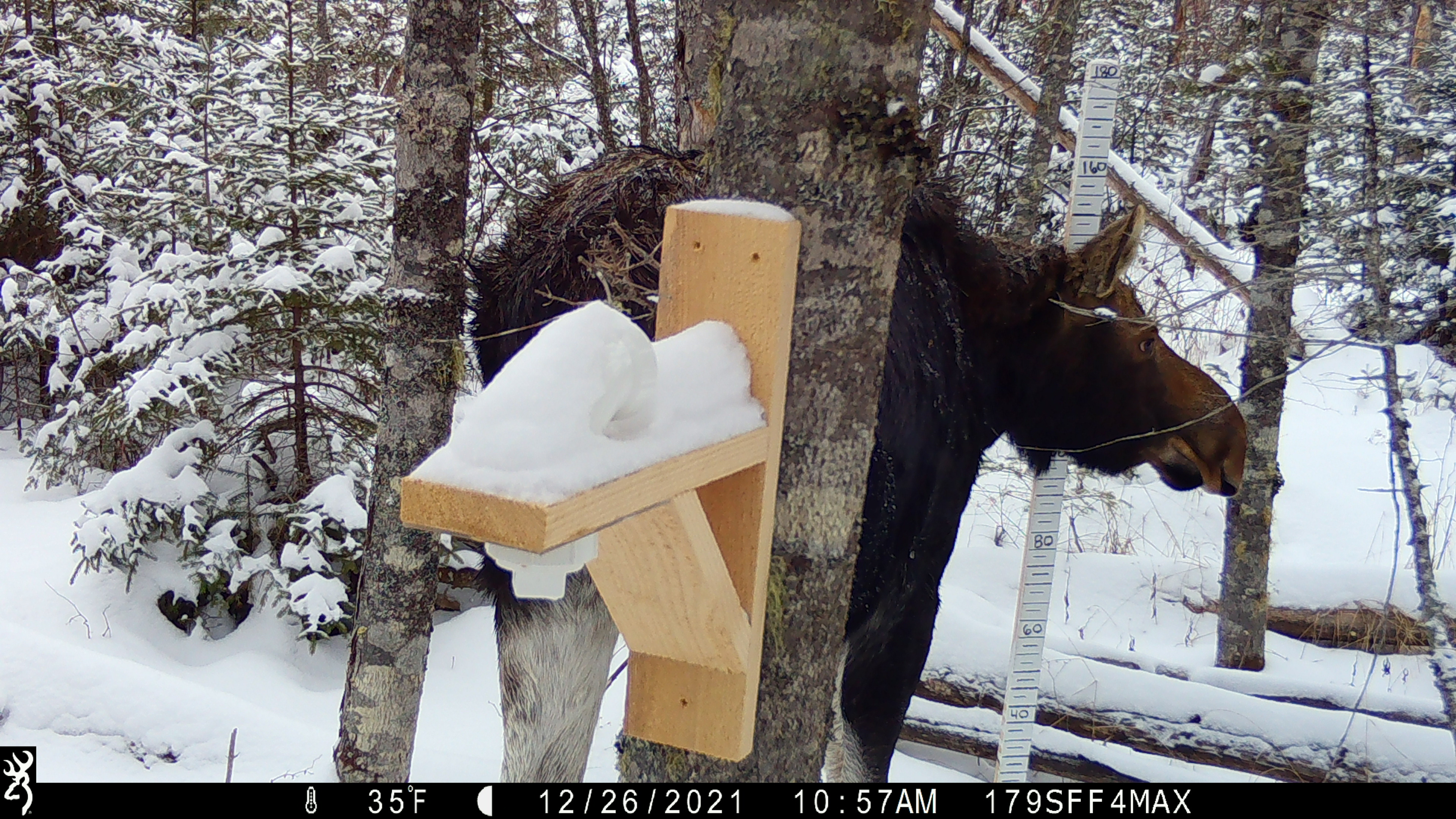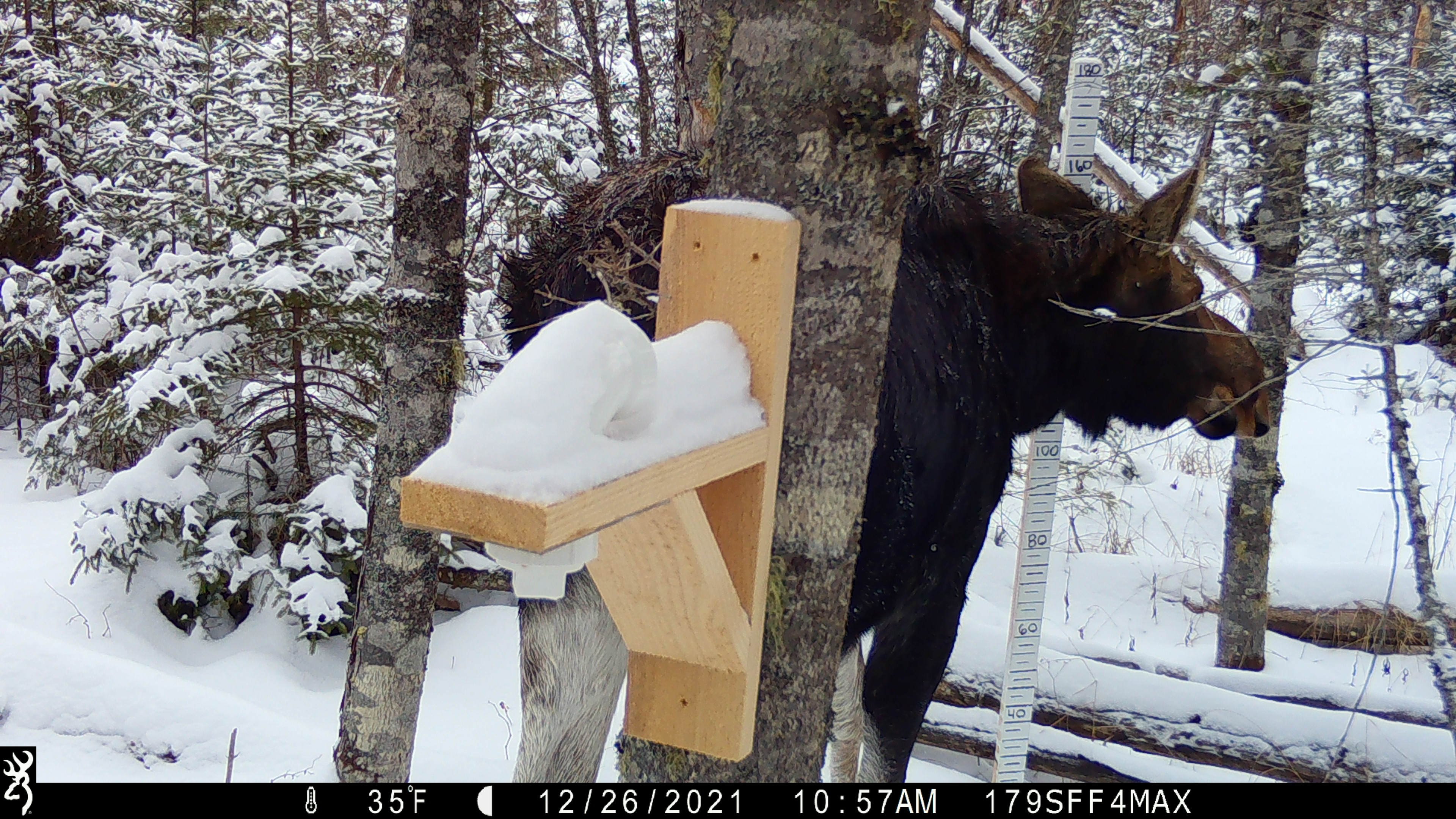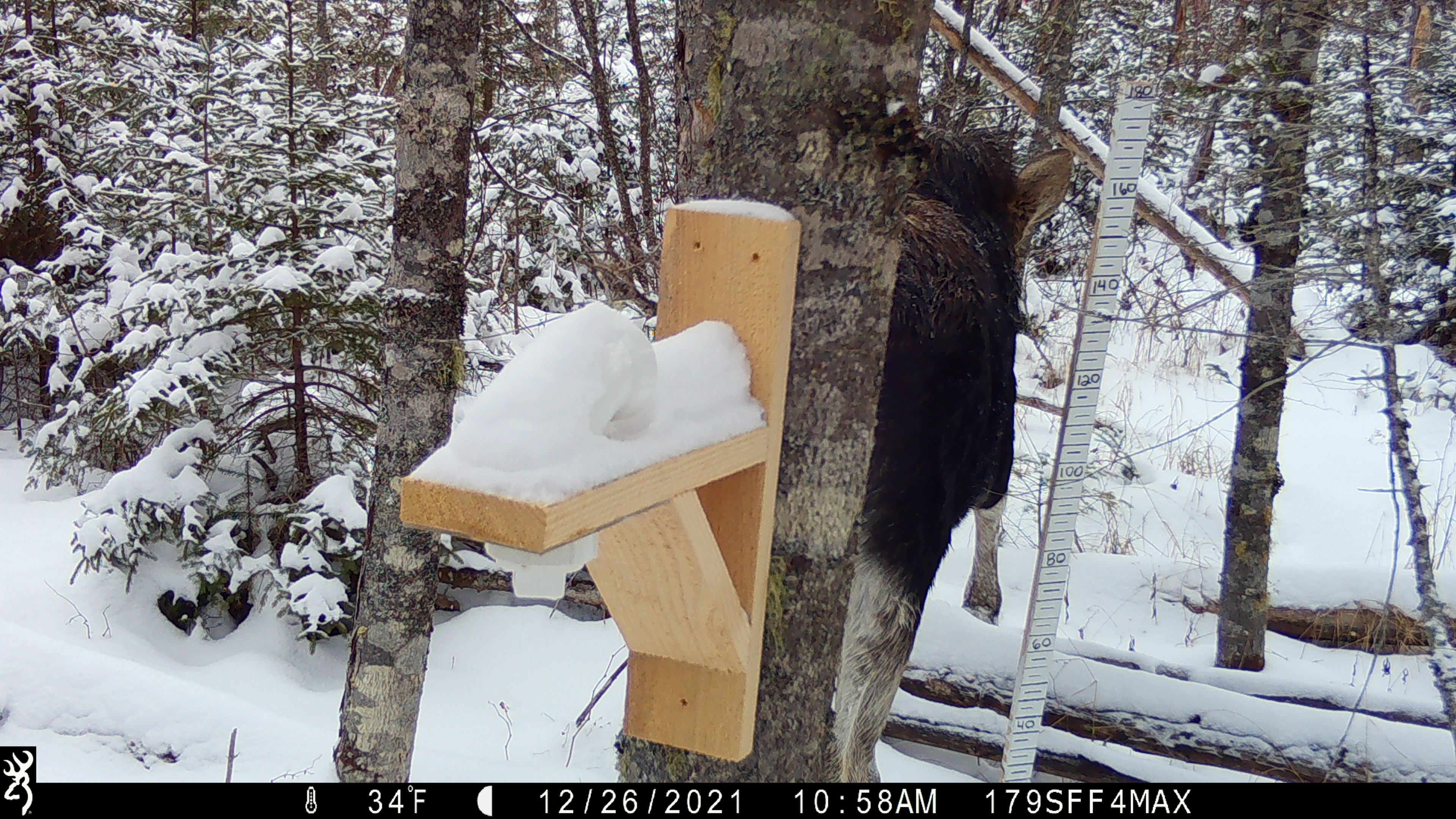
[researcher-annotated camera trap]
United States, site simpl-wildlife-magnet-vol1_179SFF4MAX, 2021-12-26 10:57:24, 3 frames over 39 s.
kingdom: Animalia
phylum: Chordata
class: Mammalia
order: Artiodactyla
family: Cervidae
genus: Alces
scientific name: Alces alces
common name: moose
Moose (Alces alces).